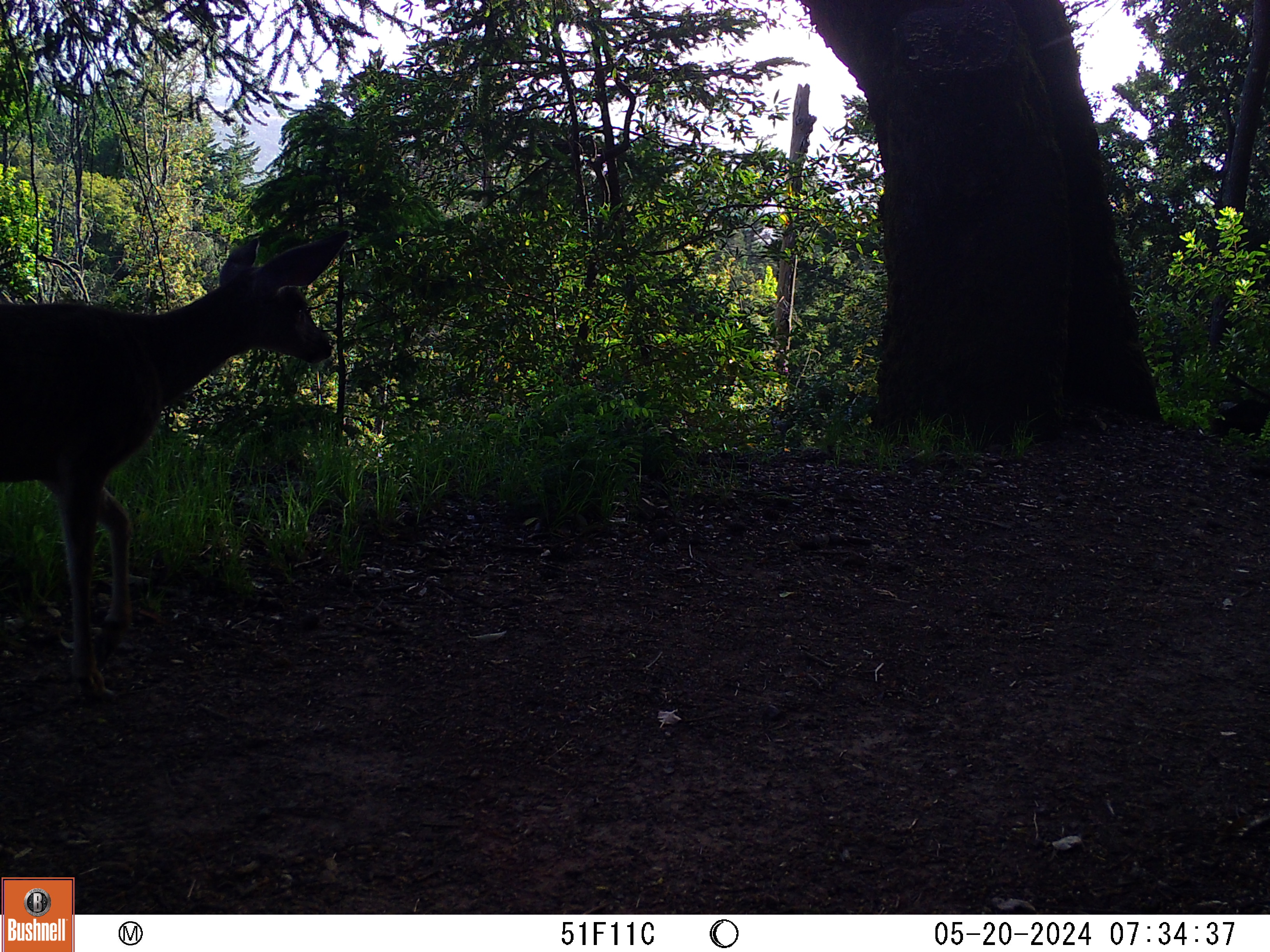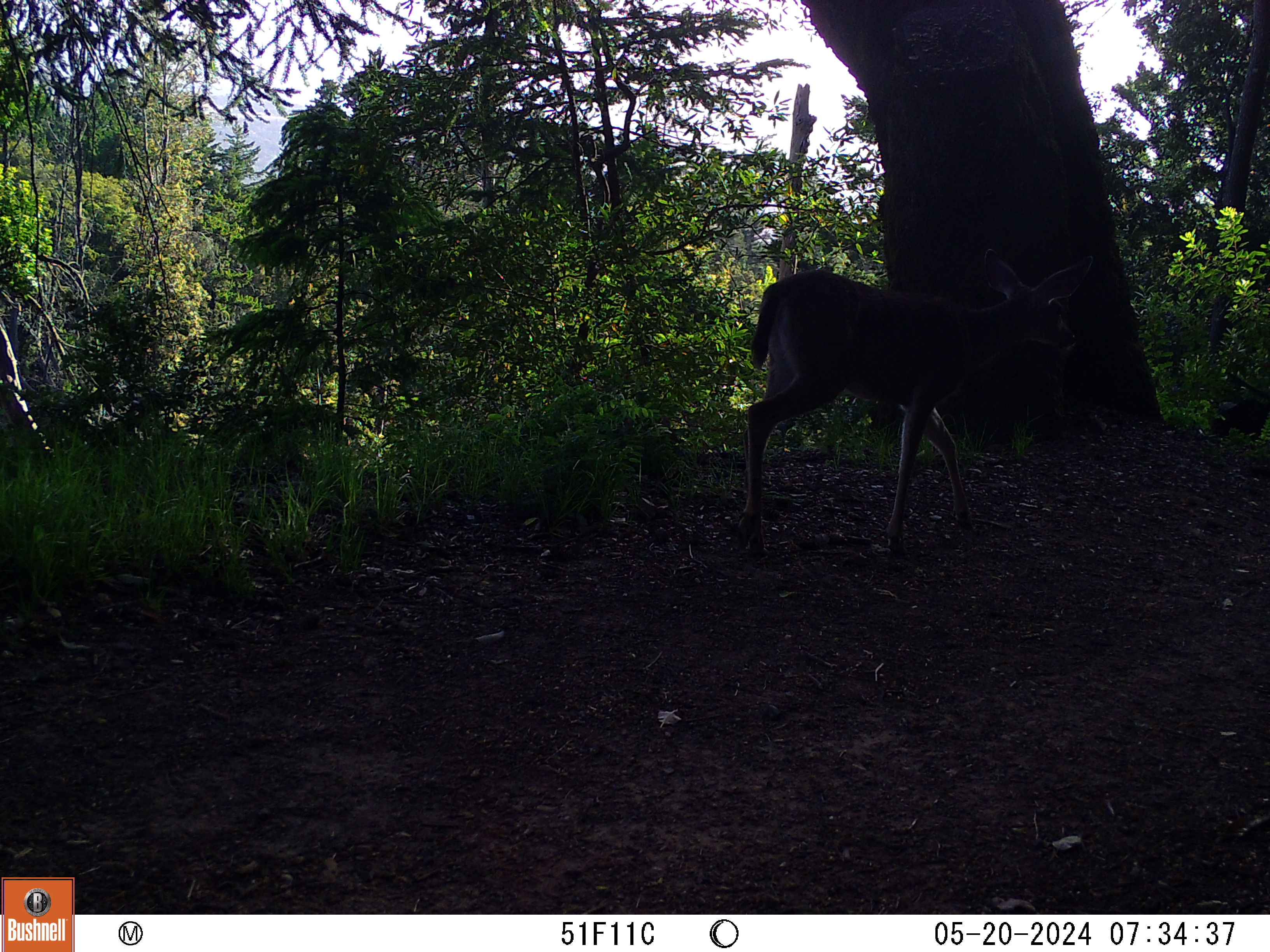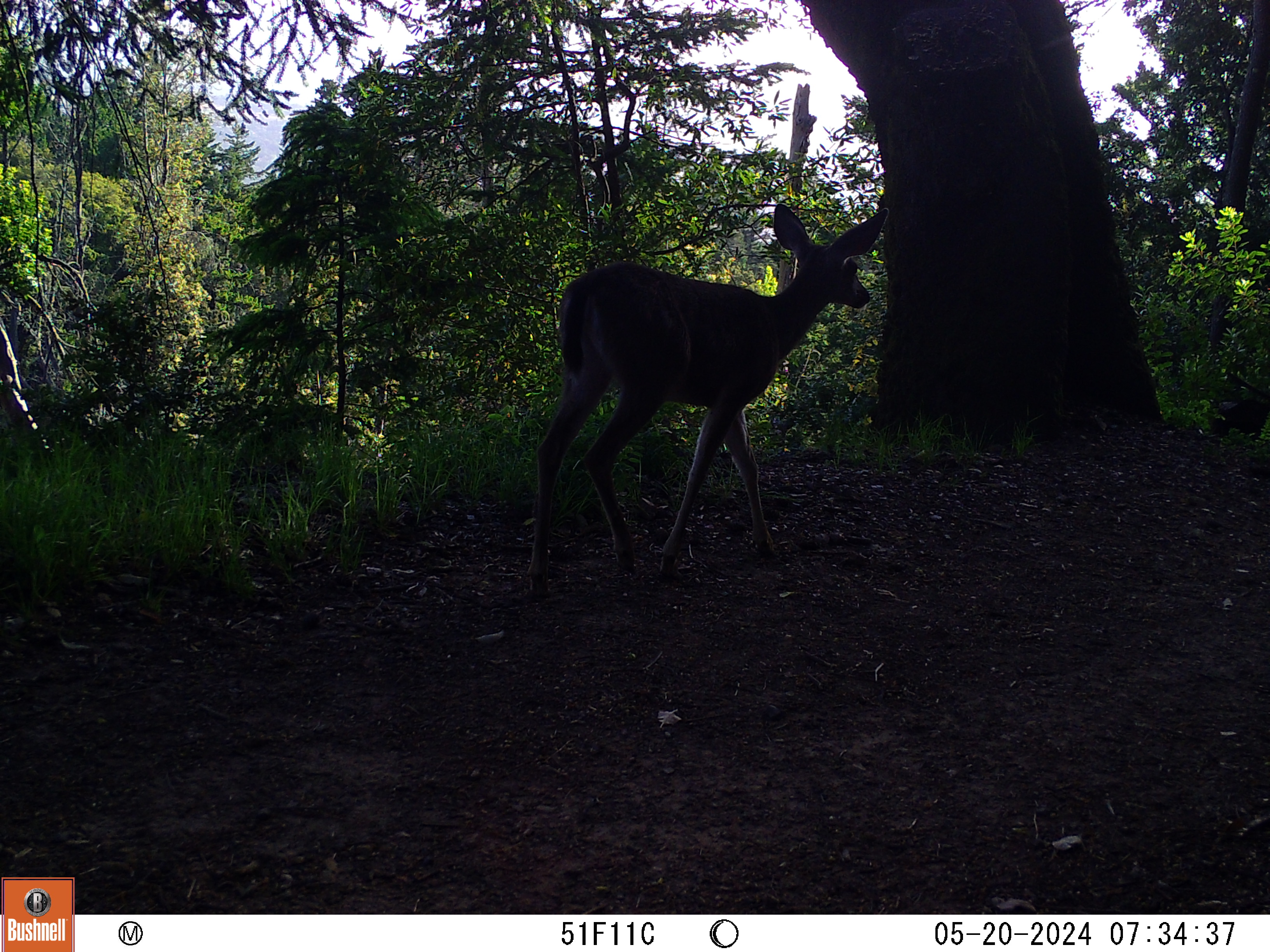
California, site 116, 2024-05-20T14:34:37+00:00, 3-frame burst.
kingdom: Animalia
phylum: Chordata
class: Mammalia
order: Artiodactyla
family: Cervidae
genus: Odocoileus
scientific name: Odocoileus hemionus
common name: mule deer